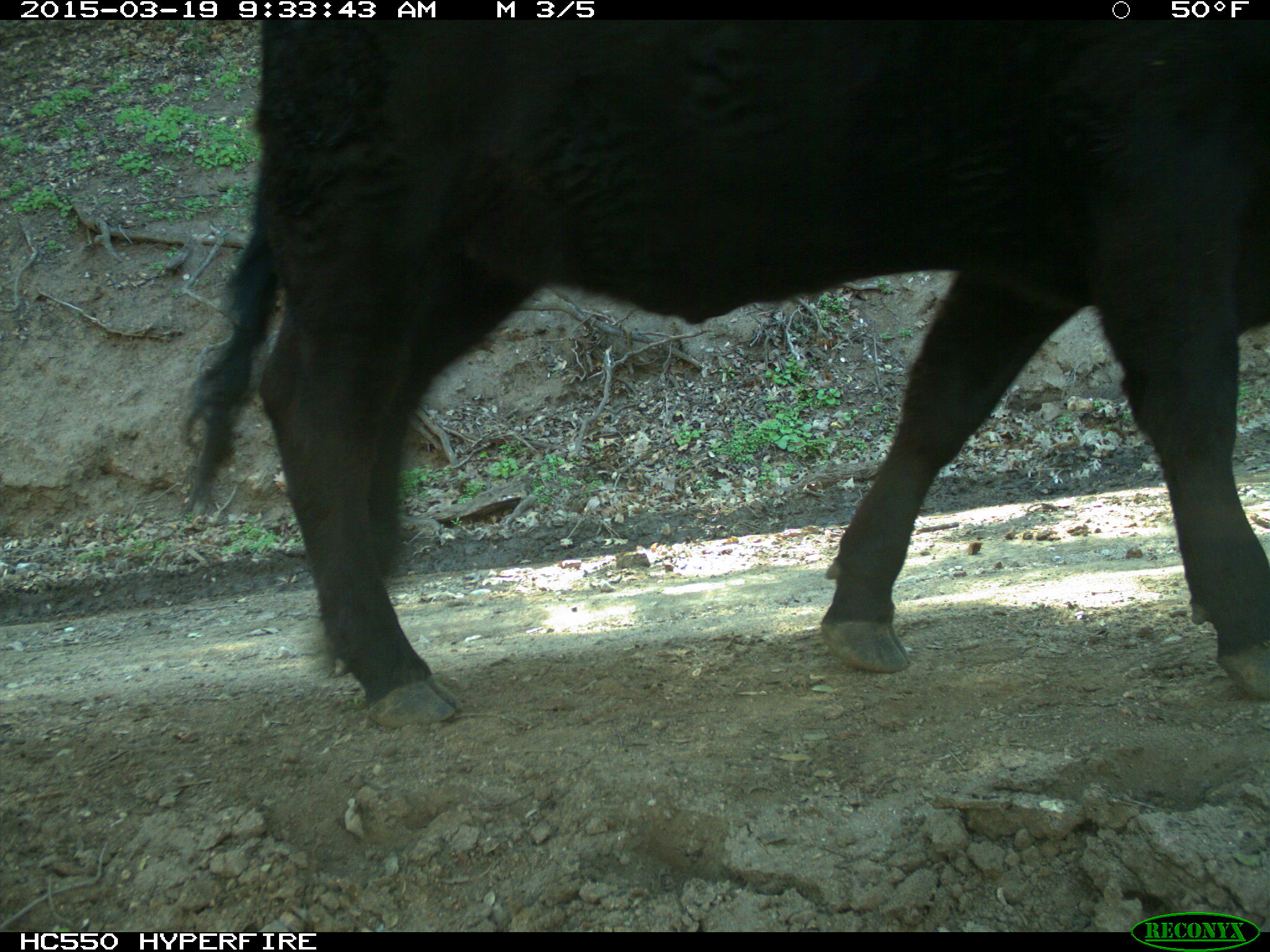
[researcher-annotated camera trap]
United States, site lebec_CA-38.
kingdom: Animalia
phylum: Chordata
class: Mammalia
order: Artiodactyla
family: Bovidae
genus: Bos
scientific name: Bos taurus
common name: domestic cow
Bos taurus (domestic cow).